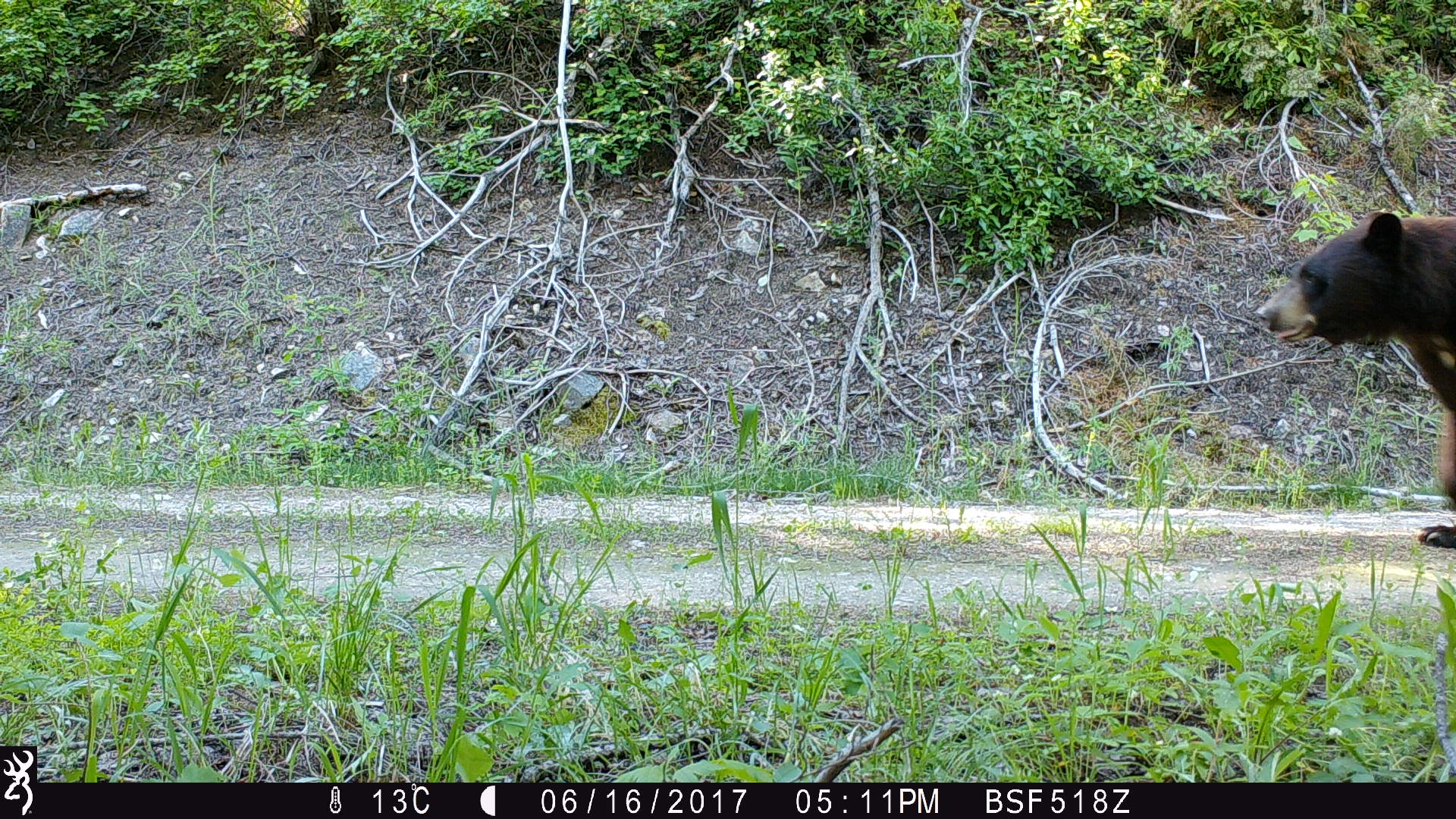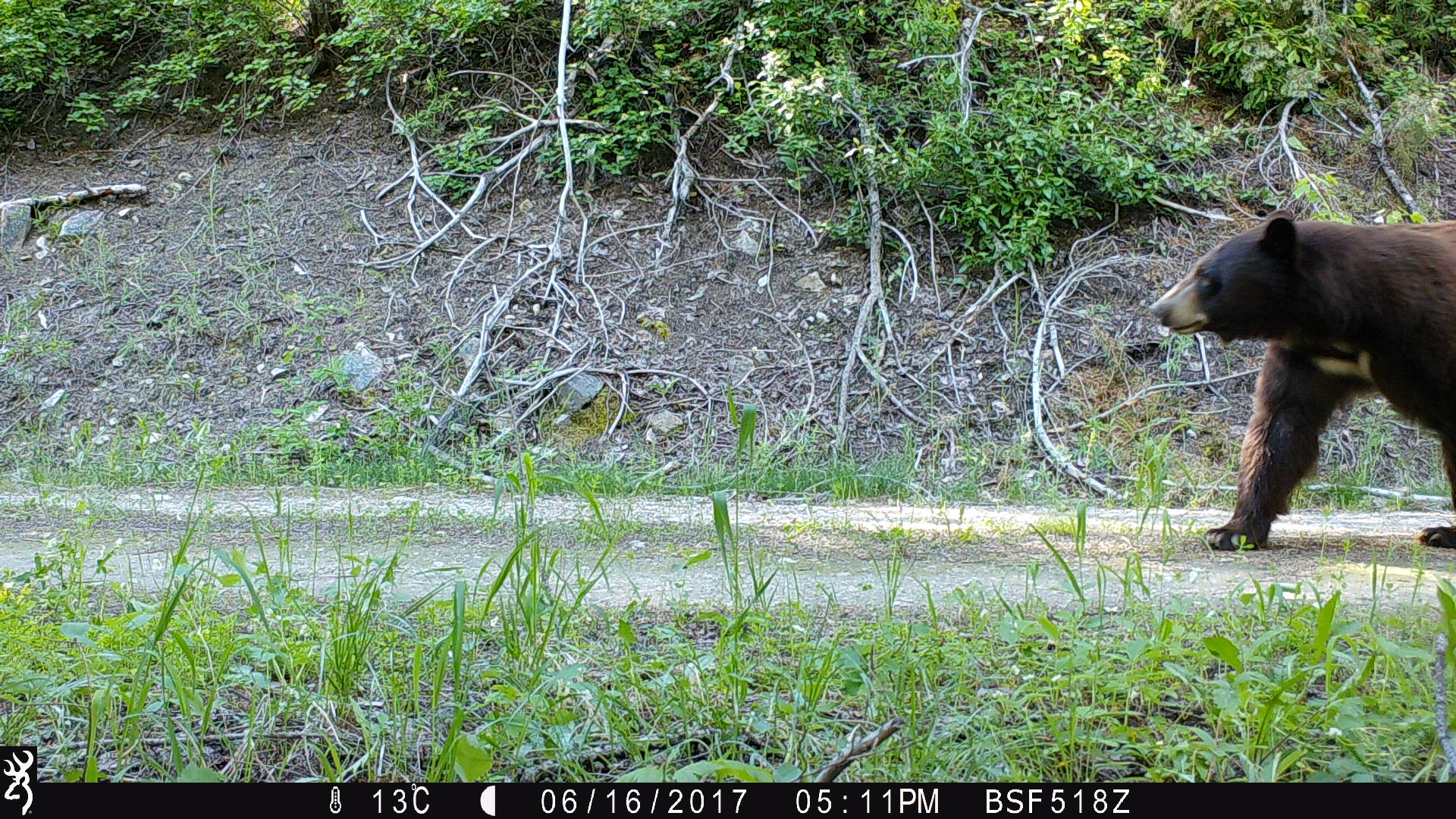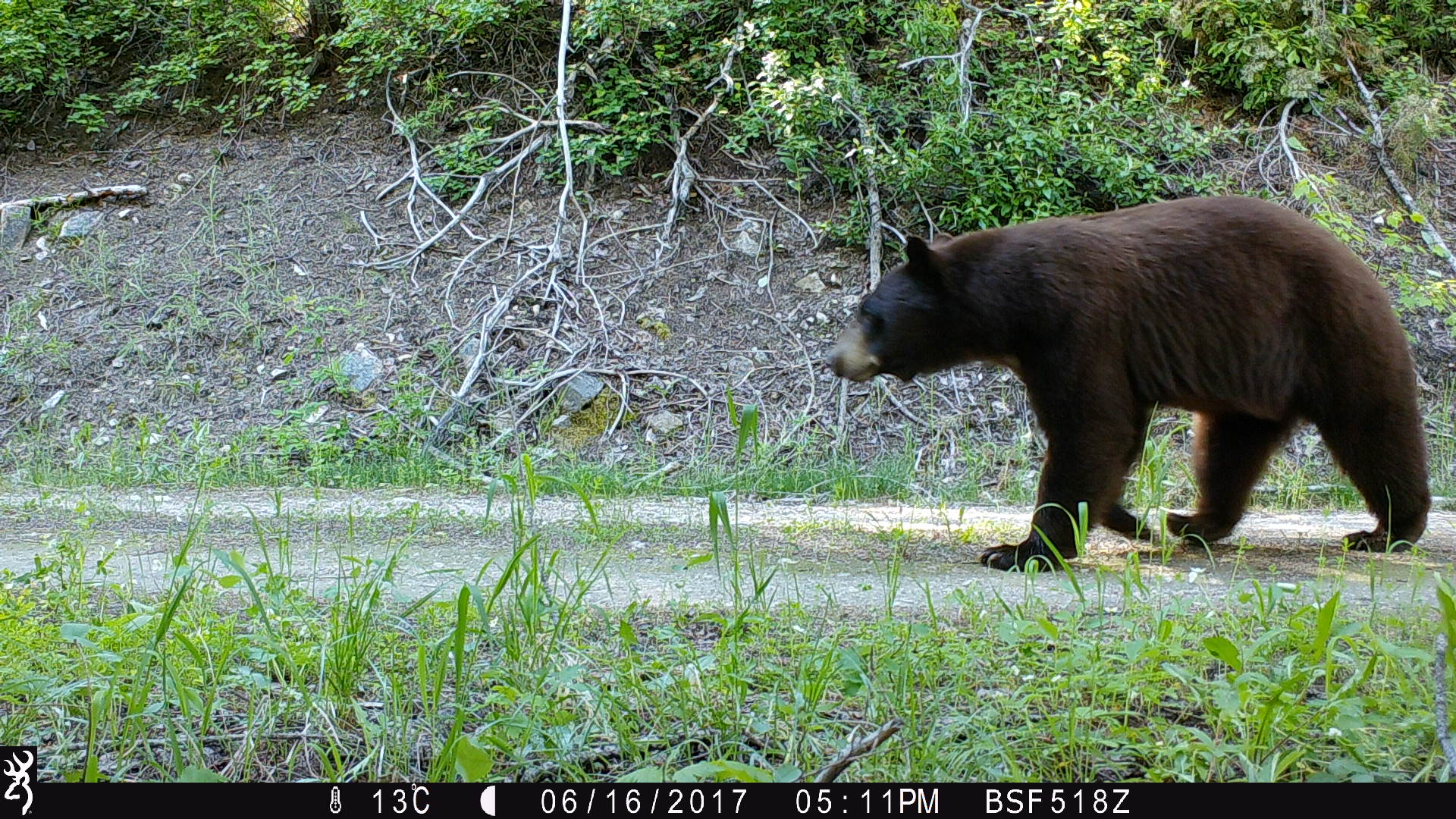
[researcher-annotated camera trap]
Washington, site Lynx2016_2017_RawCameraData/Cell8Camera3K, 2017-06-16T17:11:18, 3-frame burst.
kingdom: Animalia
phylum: Chordata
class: Mammalia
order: Carnivora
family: Ursidae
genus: Ursus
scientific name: Ursus americanus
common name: american black bear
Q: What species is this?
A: Ursus americanus (american black bear).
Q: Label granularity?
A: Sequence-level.